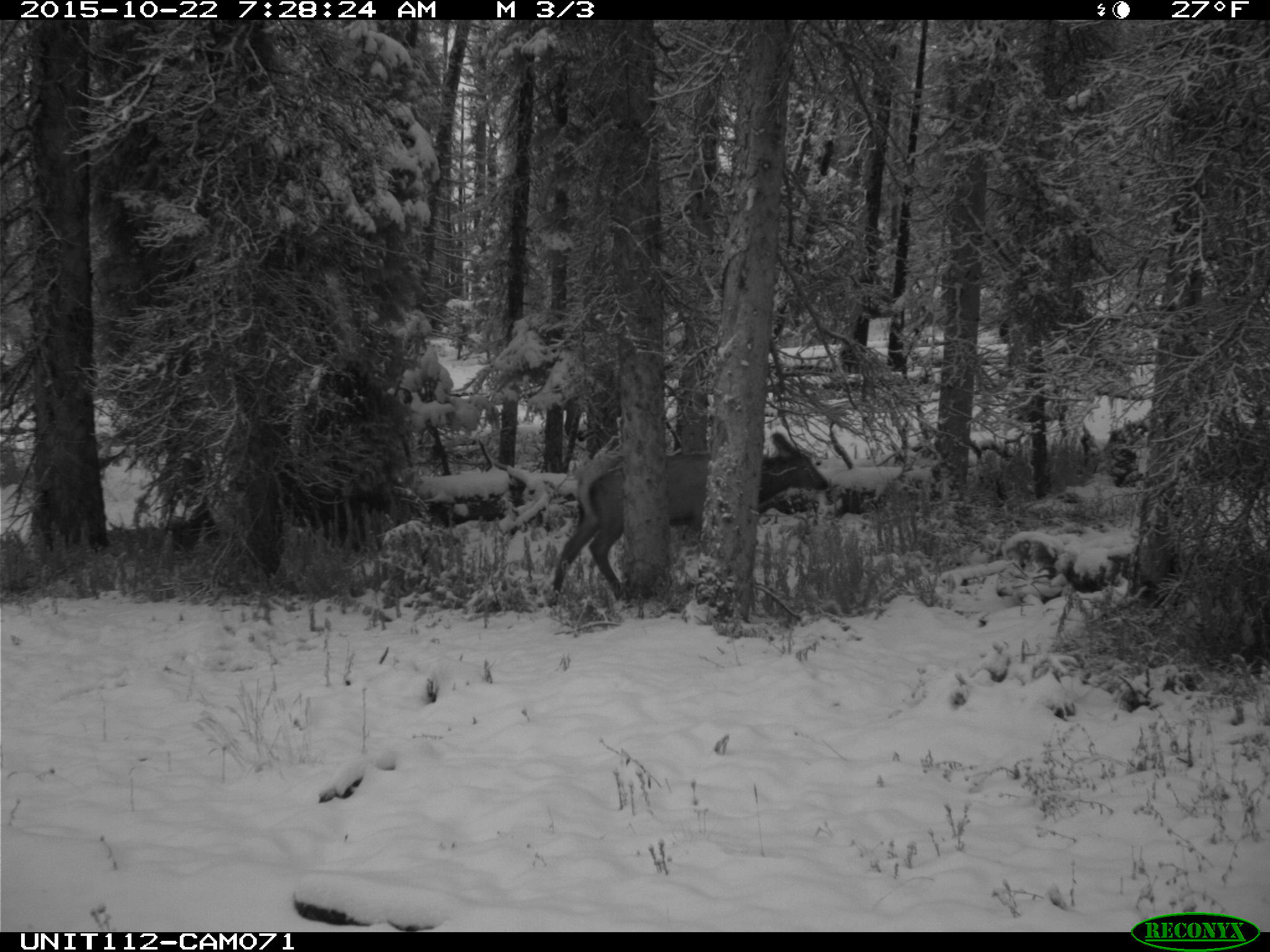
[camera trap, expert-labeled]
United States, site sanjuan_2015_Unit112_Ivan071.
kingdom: Animalia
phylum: Chordata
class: Mammalia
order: Artiodactyla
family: Cervidae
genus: Cervus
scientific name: Cervus elaphus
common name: red deer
Cervus elaphus (red deer).